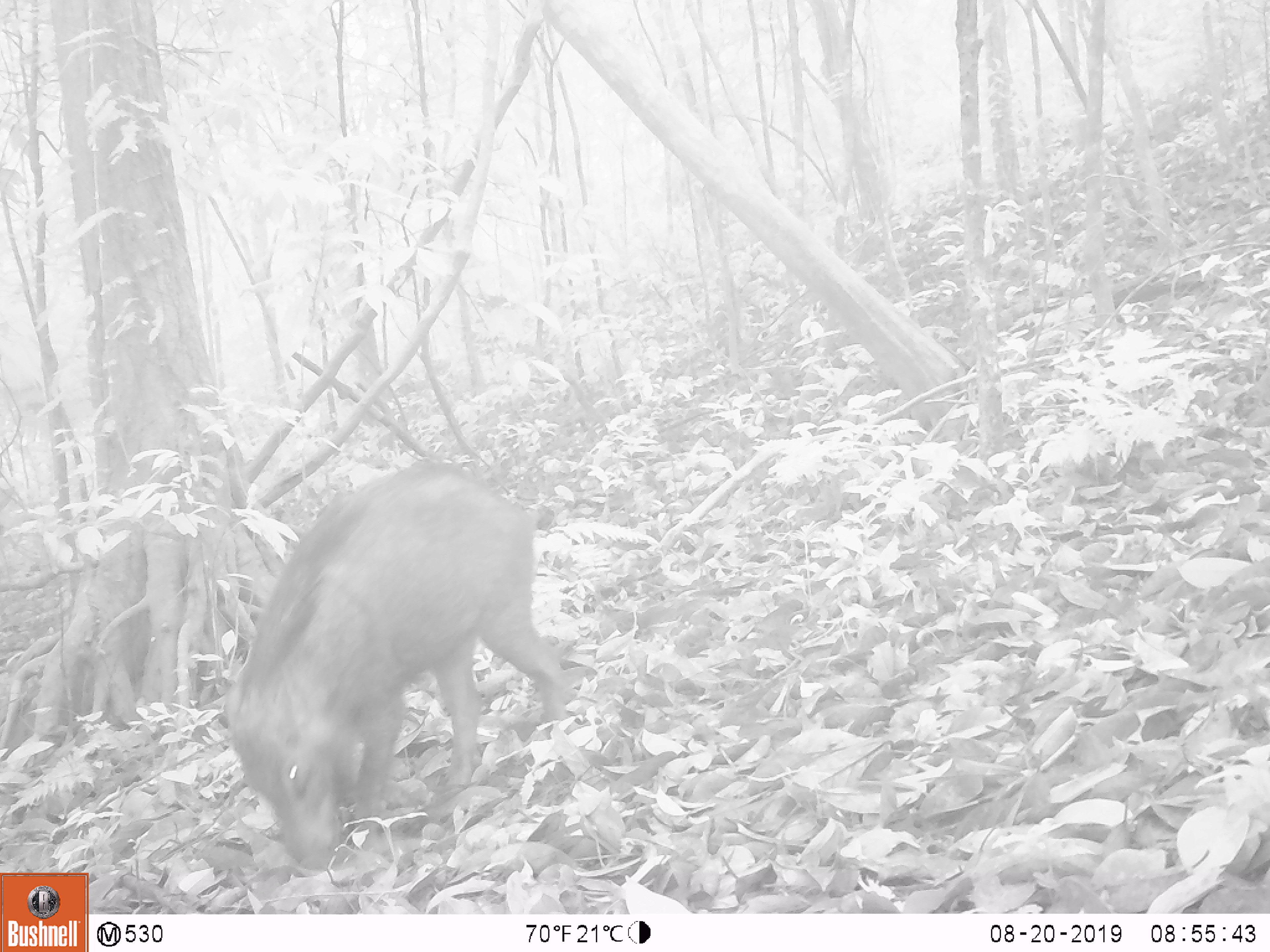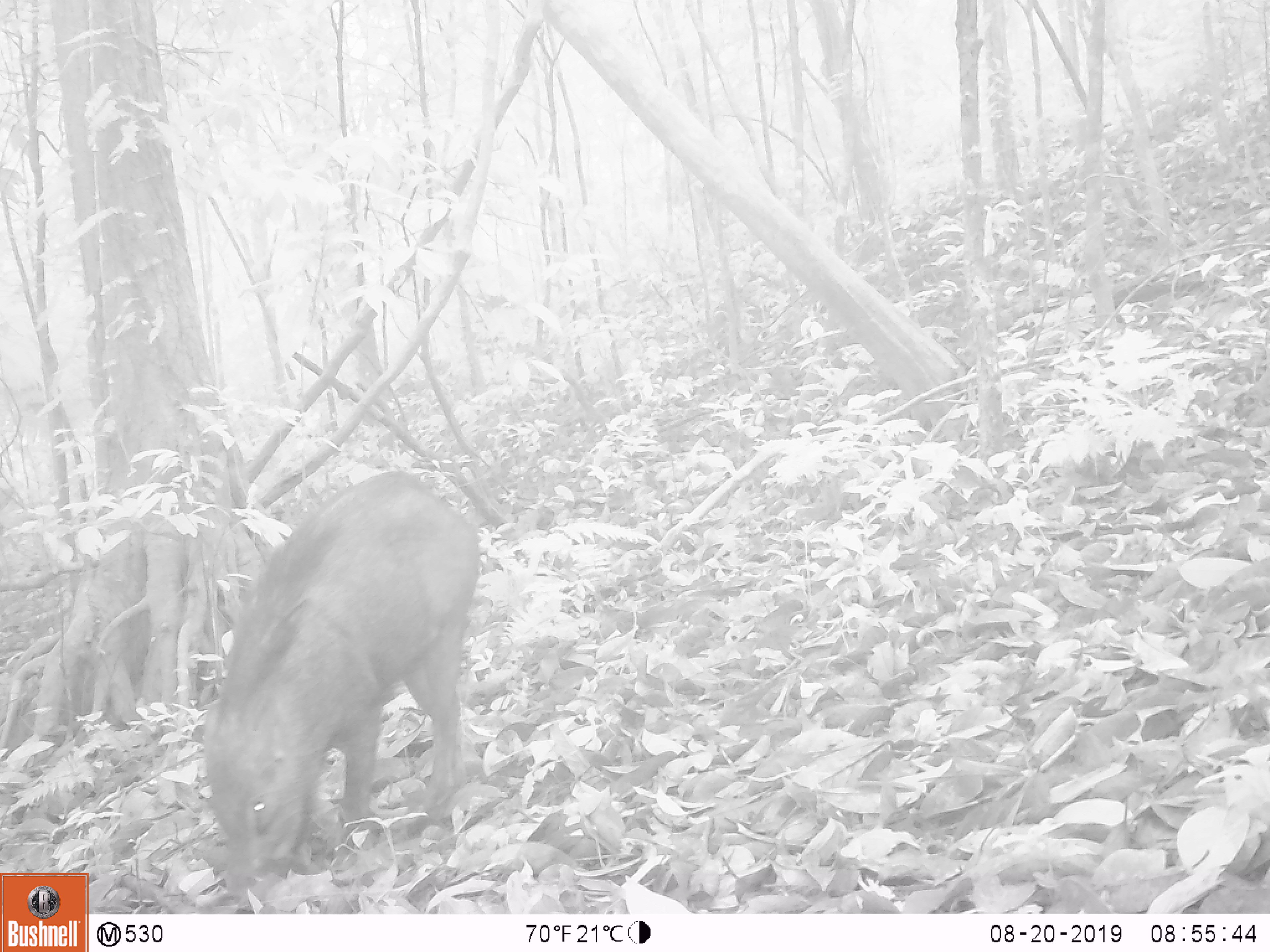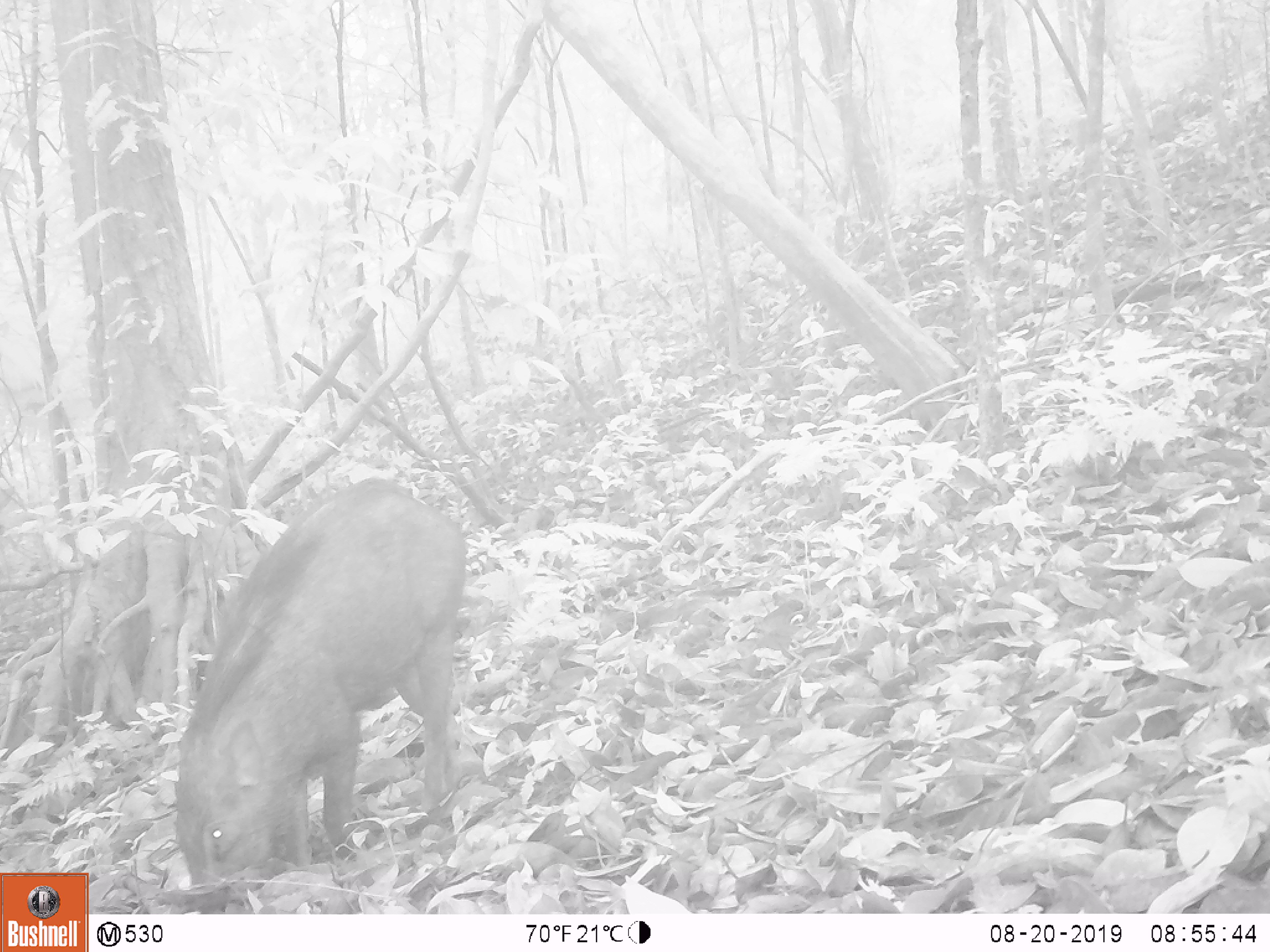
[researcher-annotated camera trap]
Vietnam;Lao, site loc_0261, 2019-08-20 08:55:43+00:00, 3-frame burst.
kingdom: Animalia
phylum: Chordata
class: Mammalia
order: Artiodactyla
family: Suidae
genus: Sus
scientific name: Sus scrofa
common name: eurasian wild pig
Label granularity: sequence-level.